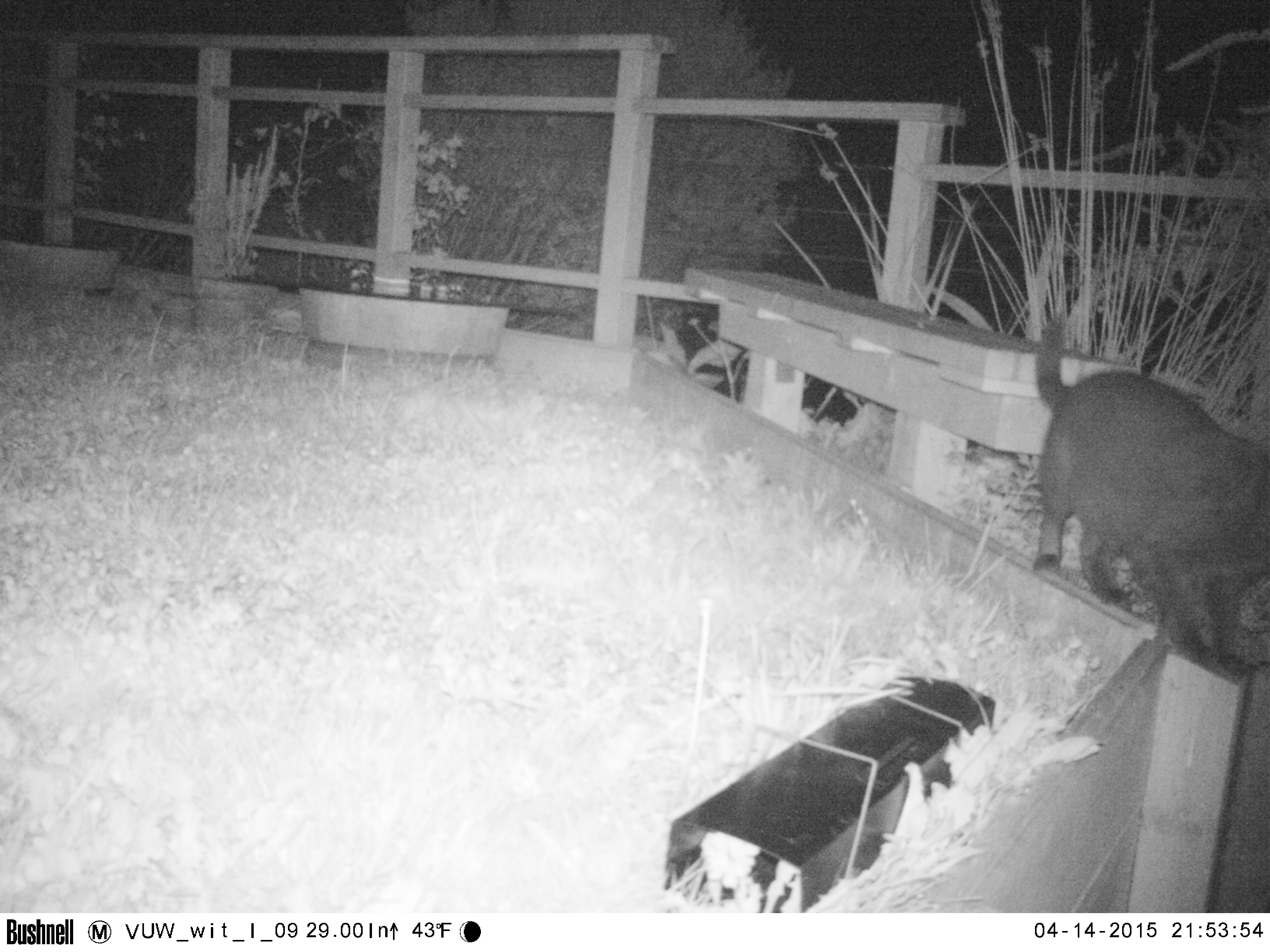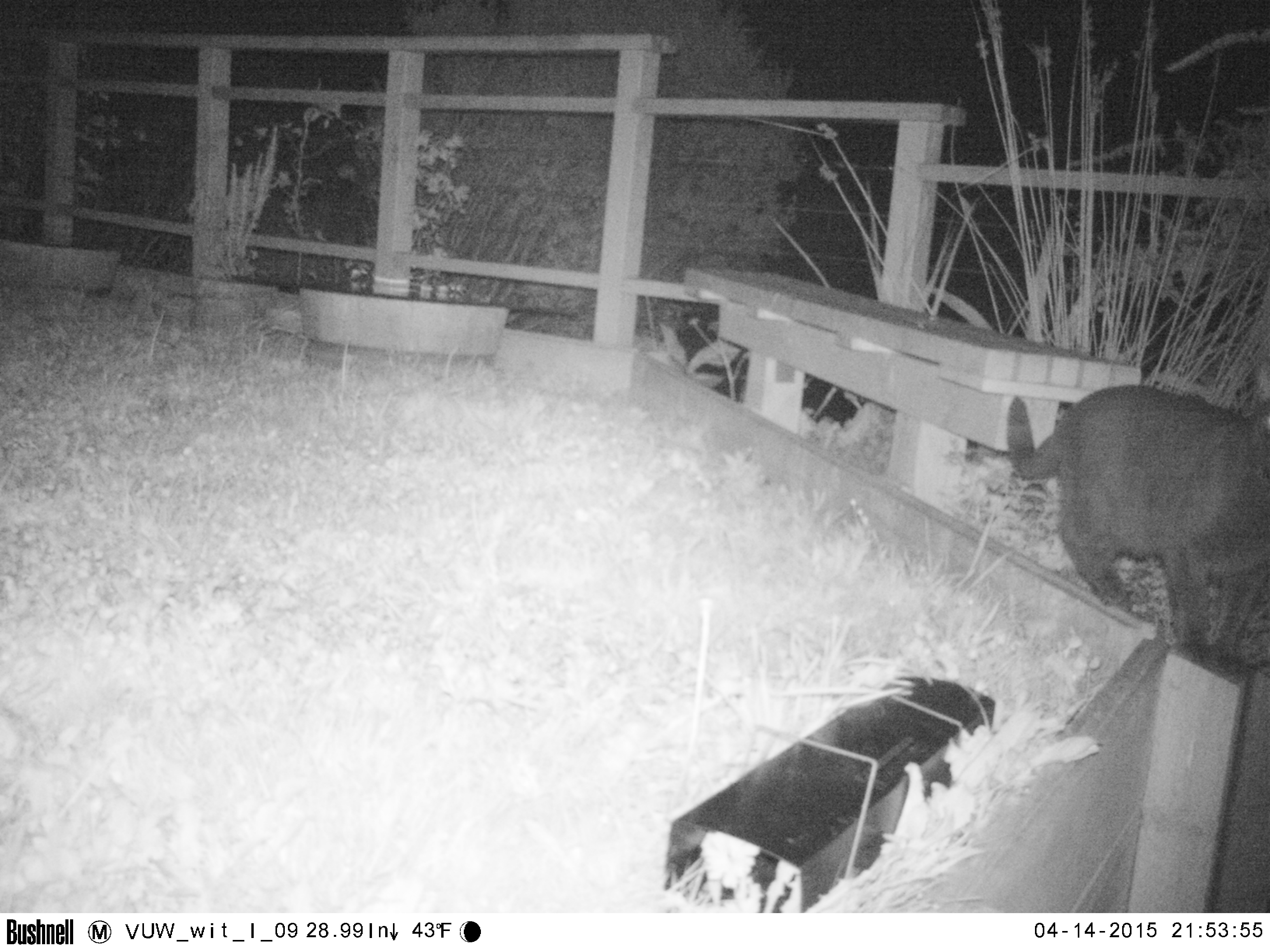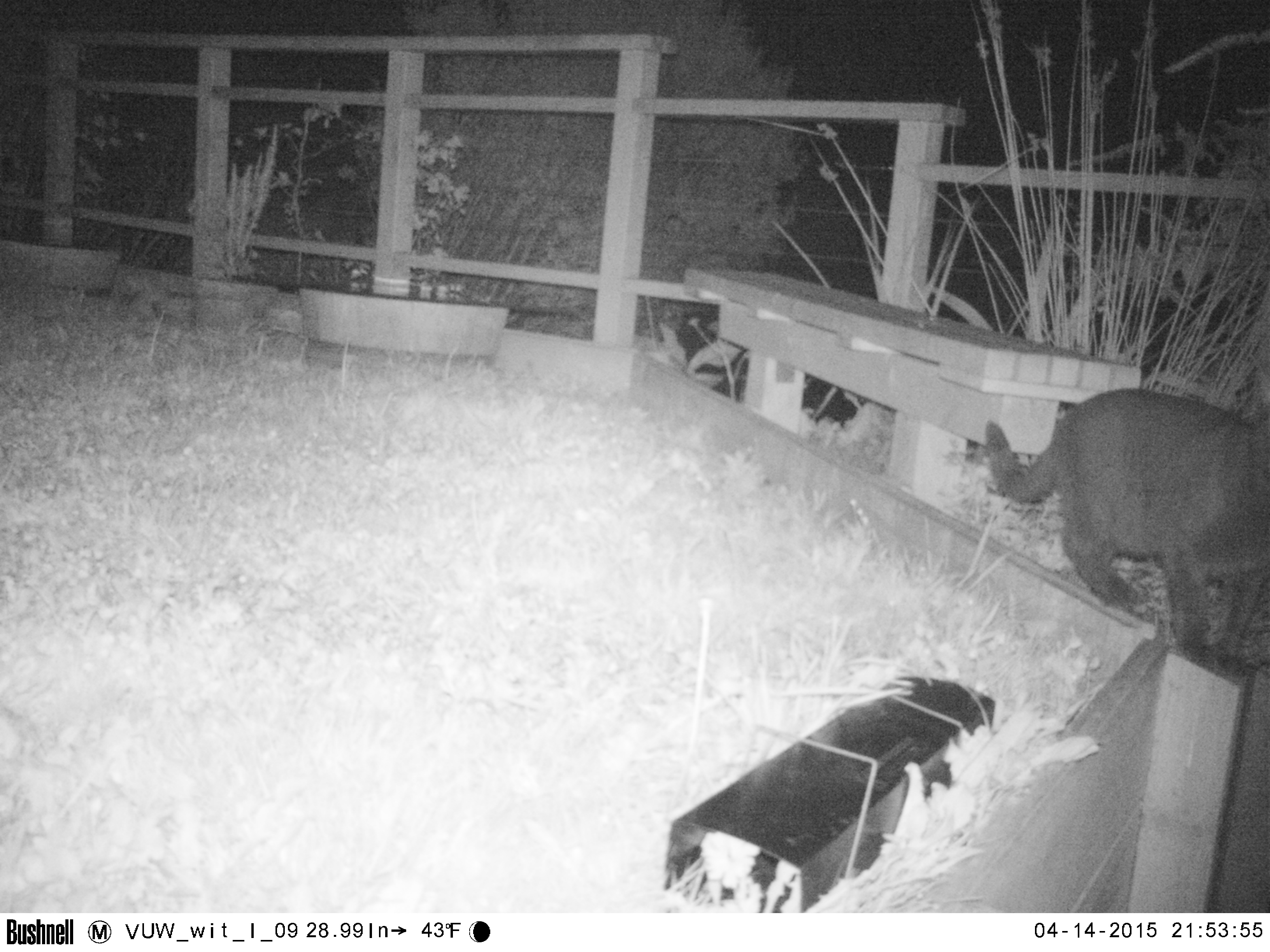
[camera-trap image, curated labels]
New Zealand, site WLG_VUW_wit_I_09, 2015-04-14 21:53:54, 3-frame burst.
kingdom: Animalia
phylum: Chordata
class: Mammalia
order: Carnivora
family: Felidae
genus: Felis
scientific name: Felis catus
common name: domestic cat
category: cat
Cat (domestic cat) (Felis catus).